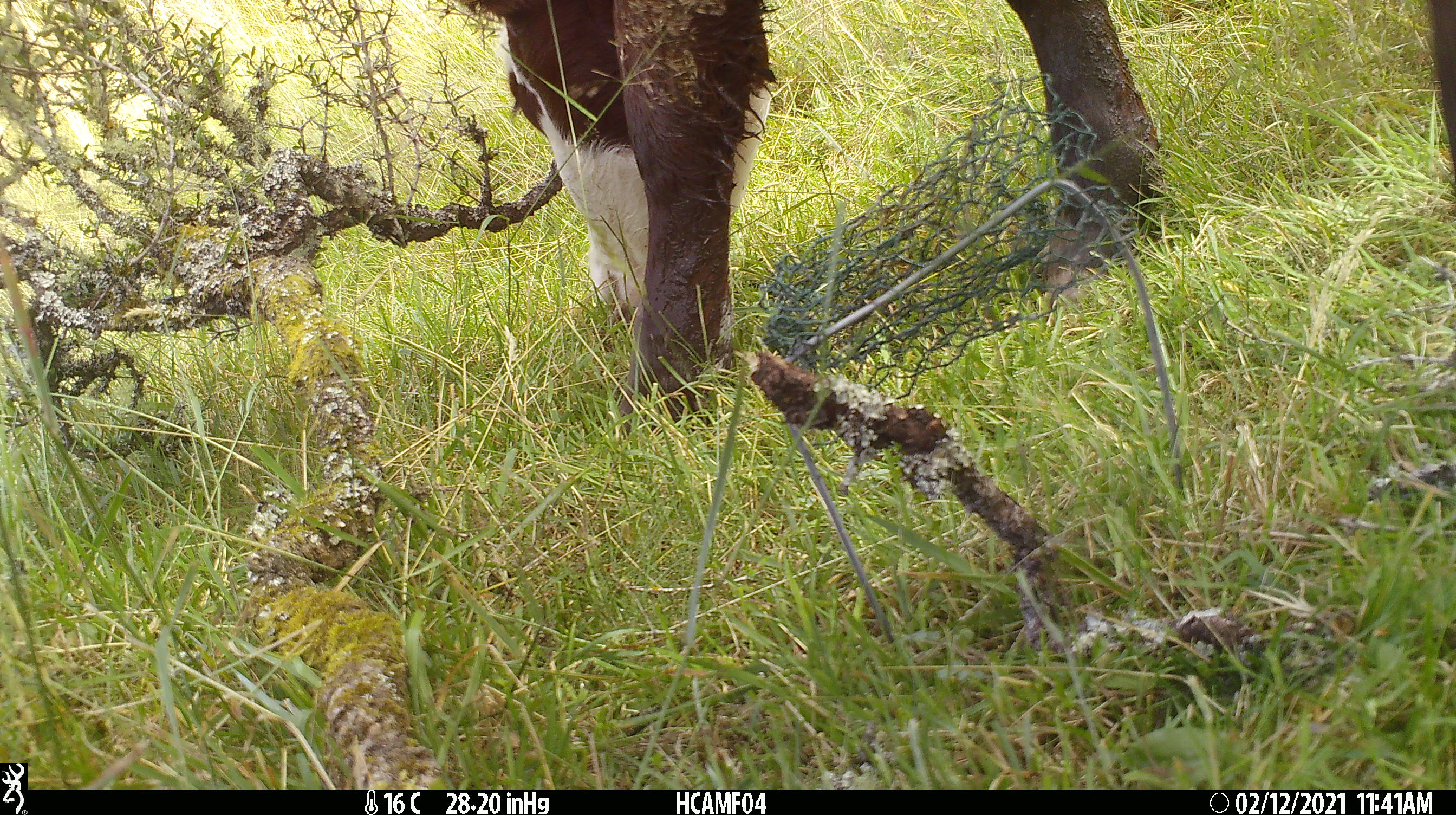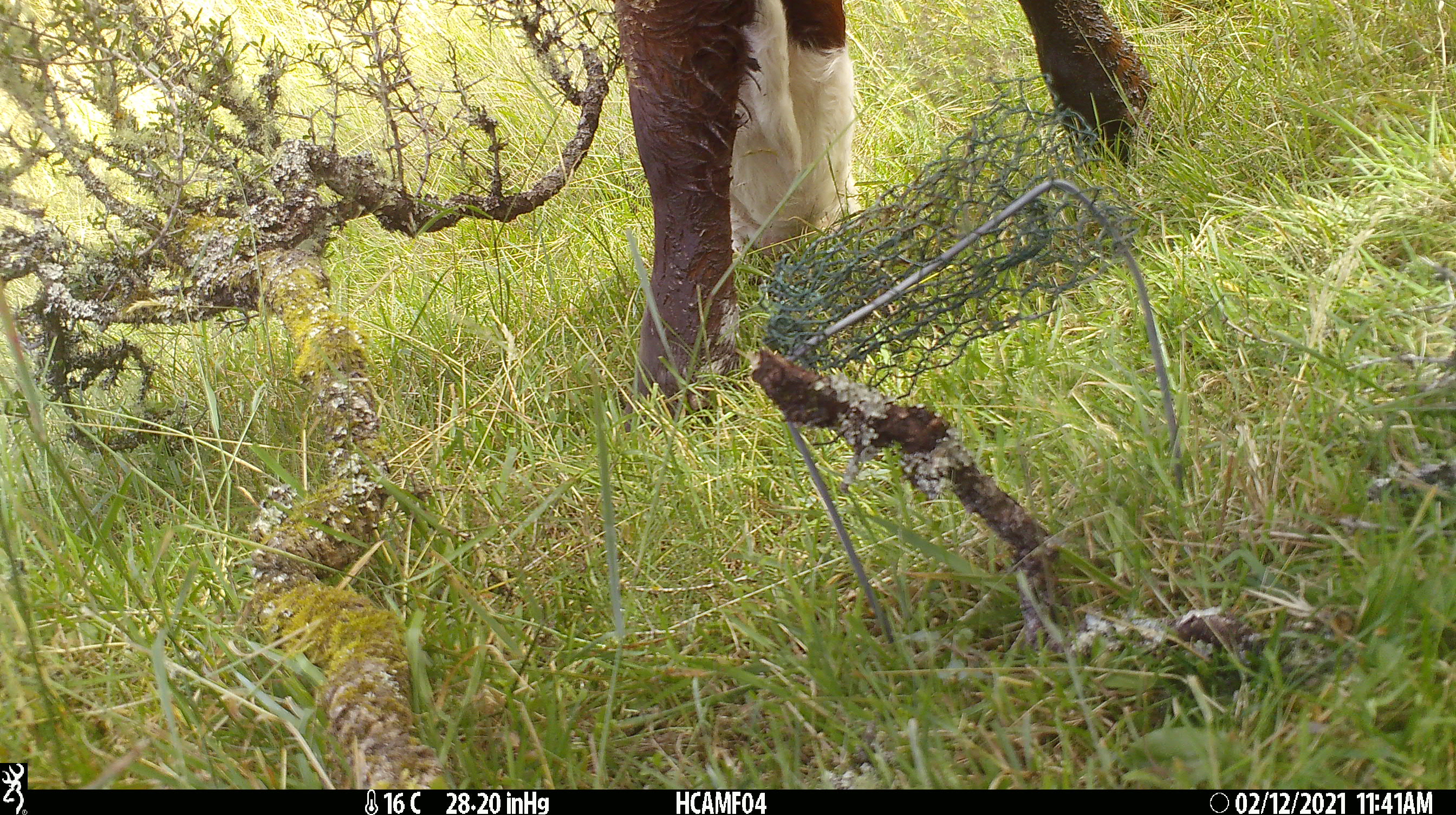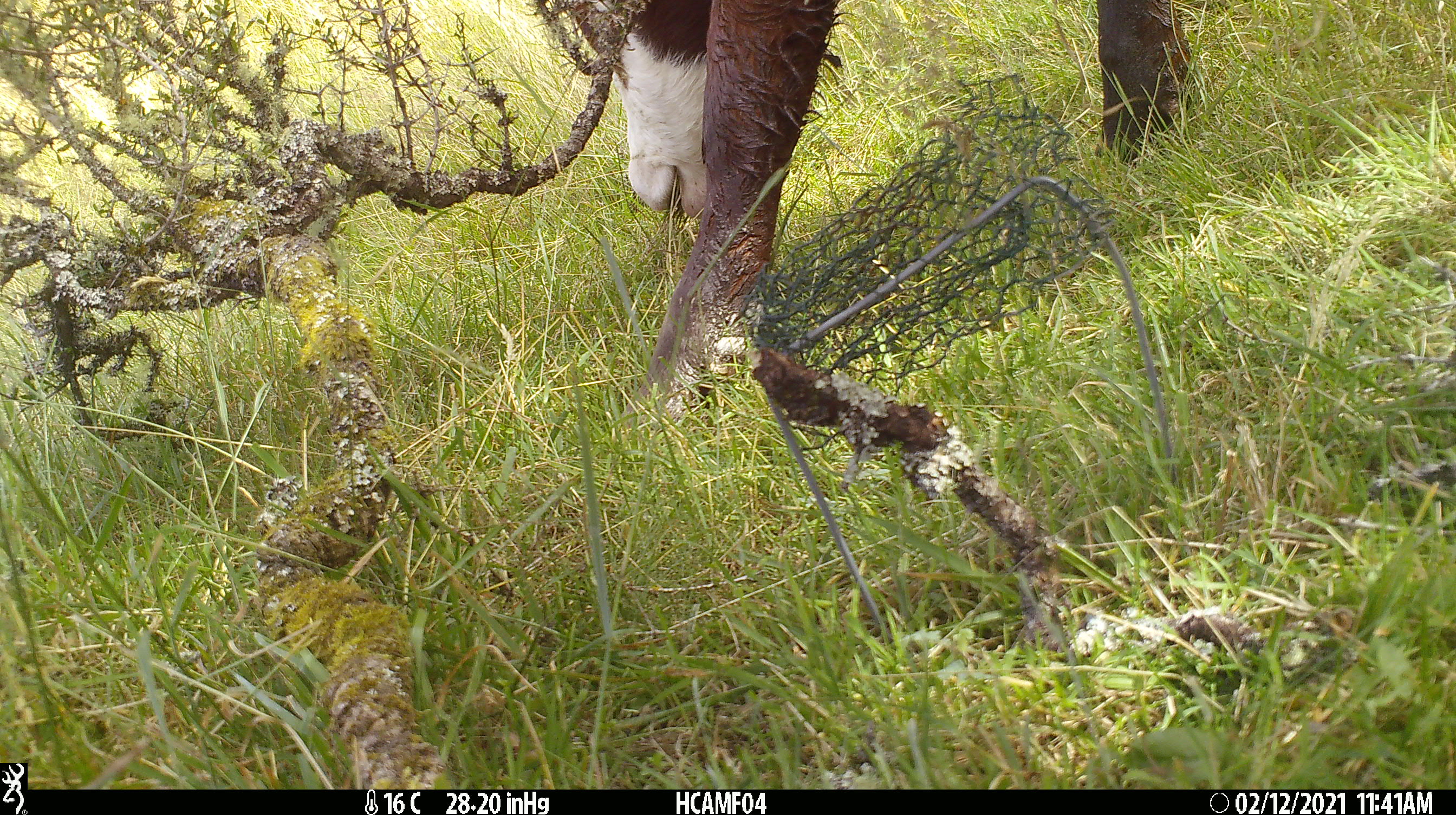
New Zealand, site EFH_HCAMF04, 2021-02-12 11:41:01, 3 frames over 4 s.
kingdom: Animalia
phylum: Chordata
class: Mammalia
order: Artiodactyla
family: Bovidae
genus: Bos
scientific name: Bos taurus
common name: domestic cow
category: cow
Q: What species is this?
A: Cow (domestic cow) (Bos taurus).